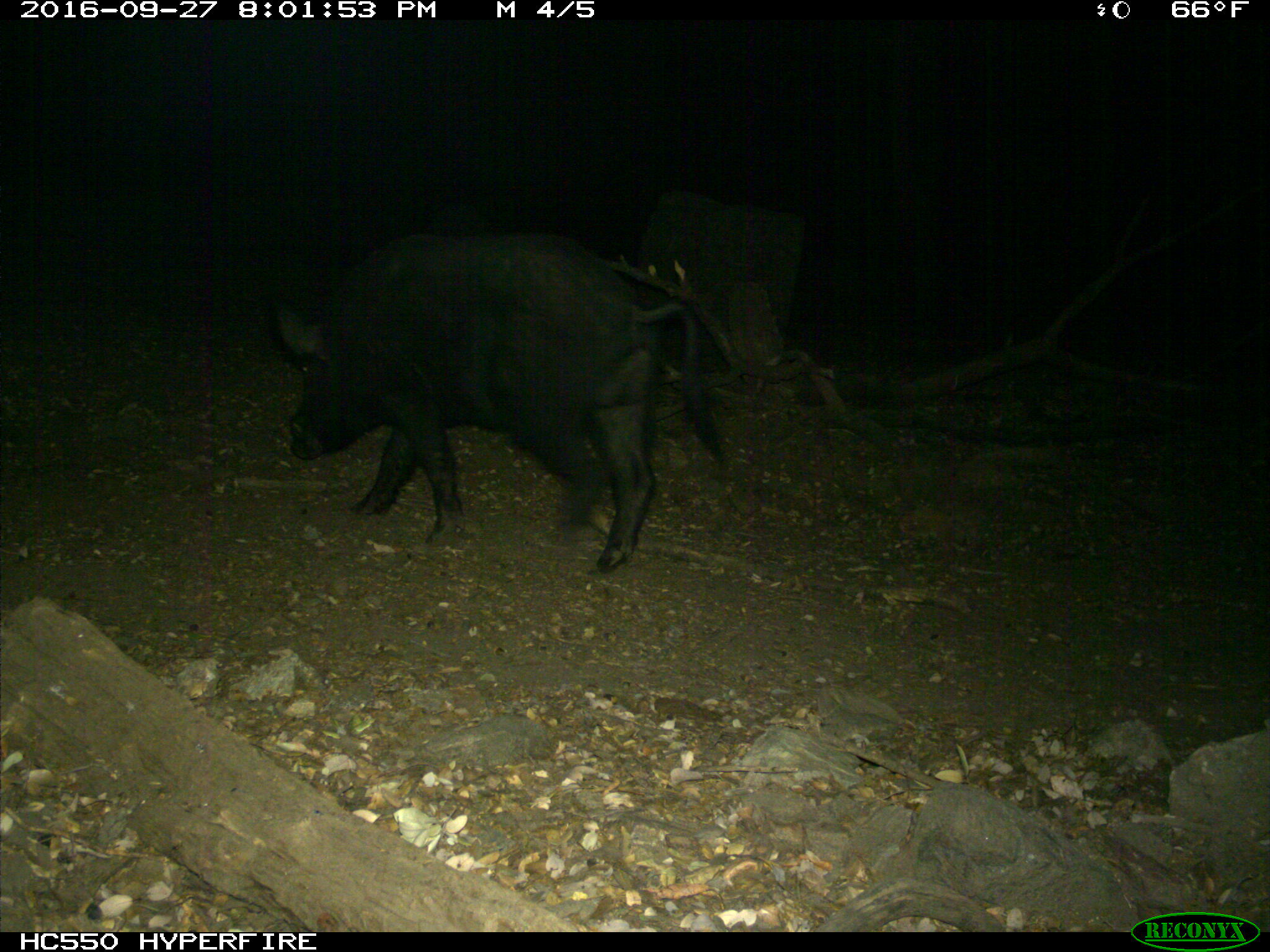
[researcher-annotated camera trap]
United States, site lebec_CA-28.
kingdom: Animalia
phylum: Chordata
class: Mammalia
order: Artiodactyla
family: Suidae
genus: Sus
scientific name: Sus scrofa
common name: wild boar